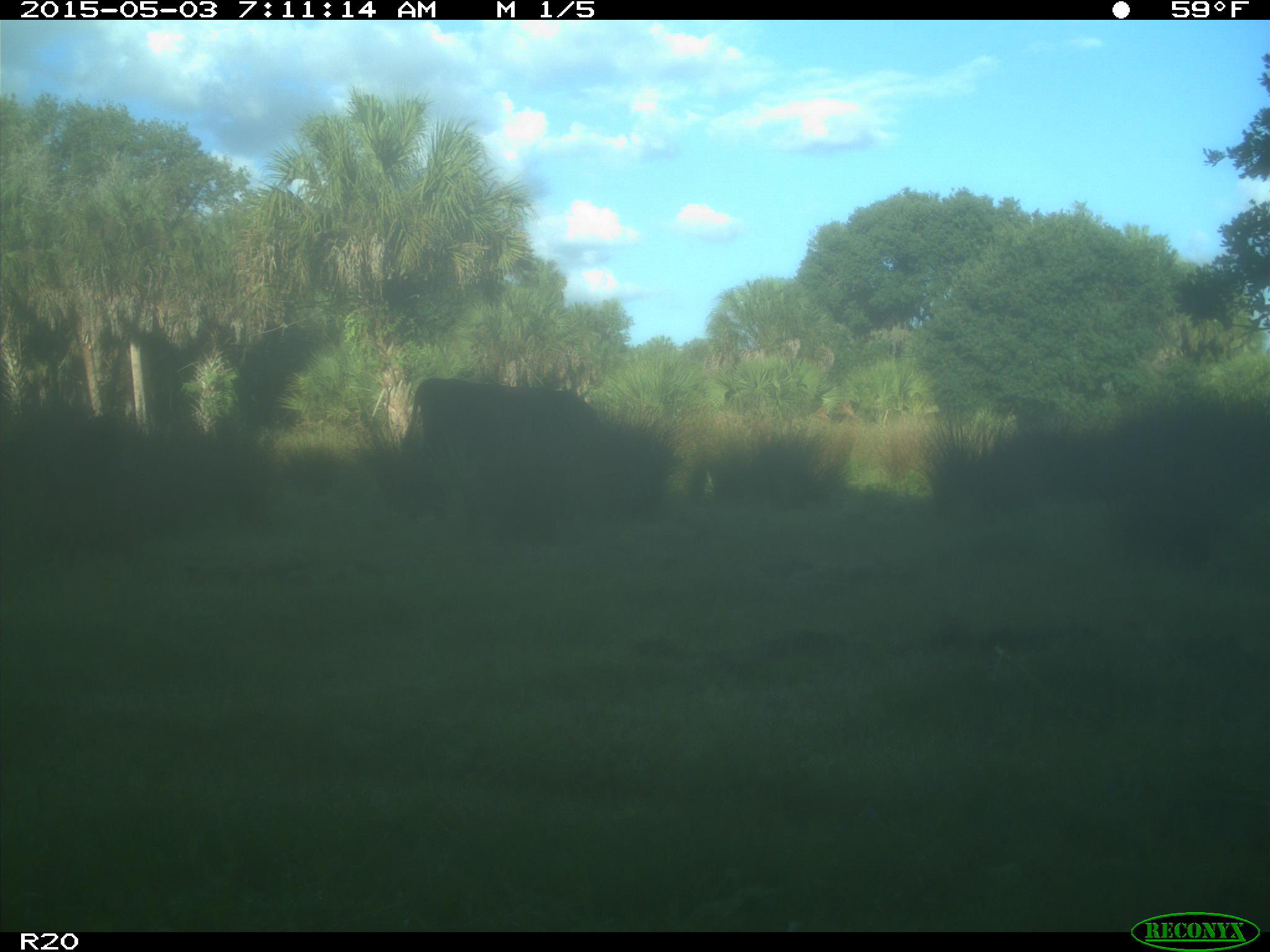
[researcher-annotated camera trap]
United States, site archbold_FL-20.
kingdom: Animalia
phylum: Chordata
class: Mammalia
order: Artiodactyla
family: Bovidae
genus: Bos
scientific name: Bos taurus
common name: domestic cow